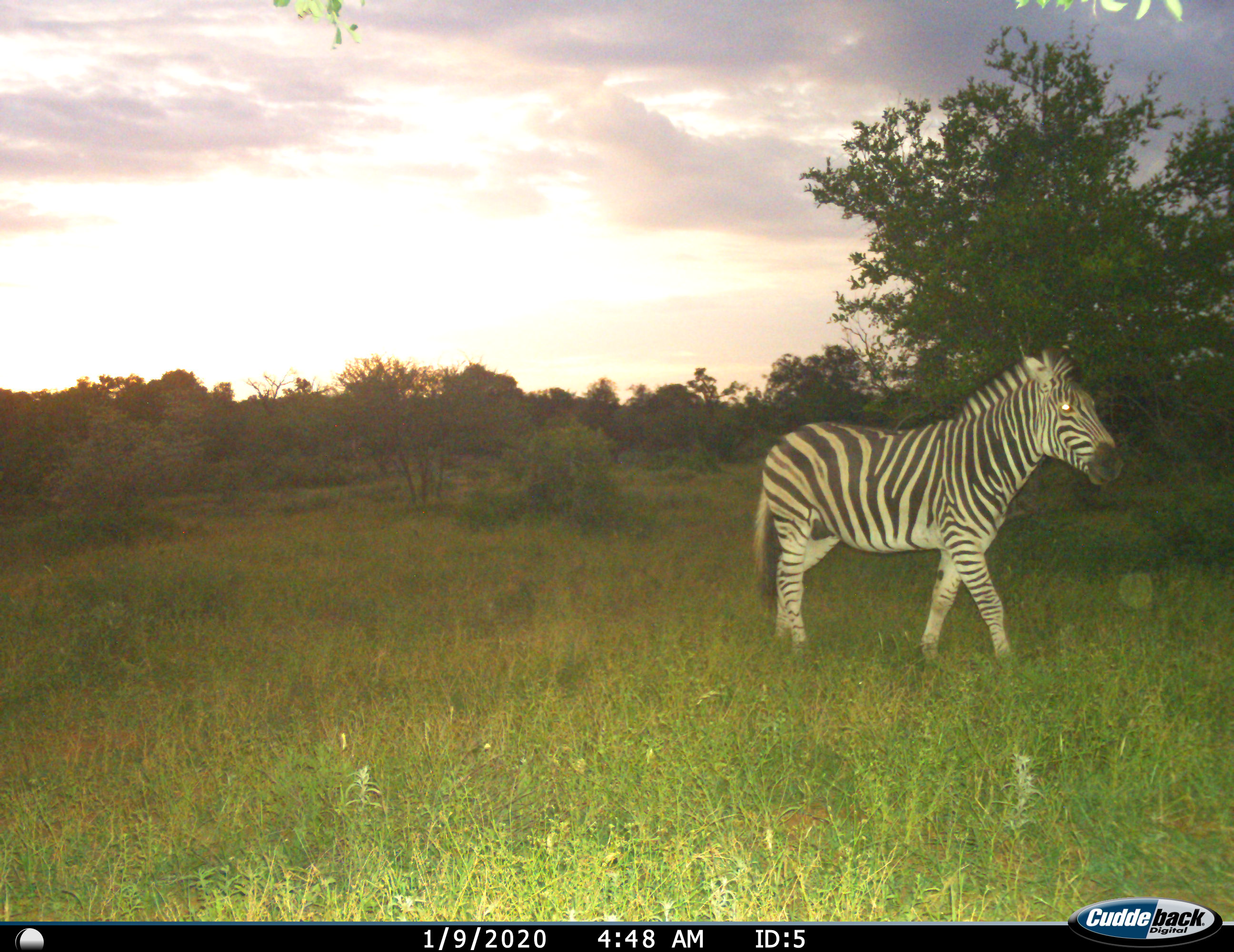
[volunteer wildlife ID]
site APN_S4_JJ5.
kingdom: Animalia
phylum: Chordata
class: Mammalia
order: Perissodactyla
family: Equidae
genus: Equus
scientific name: Equus quagga burchellii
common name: burchell's zebra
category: zebraburchells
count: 1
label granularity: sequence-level